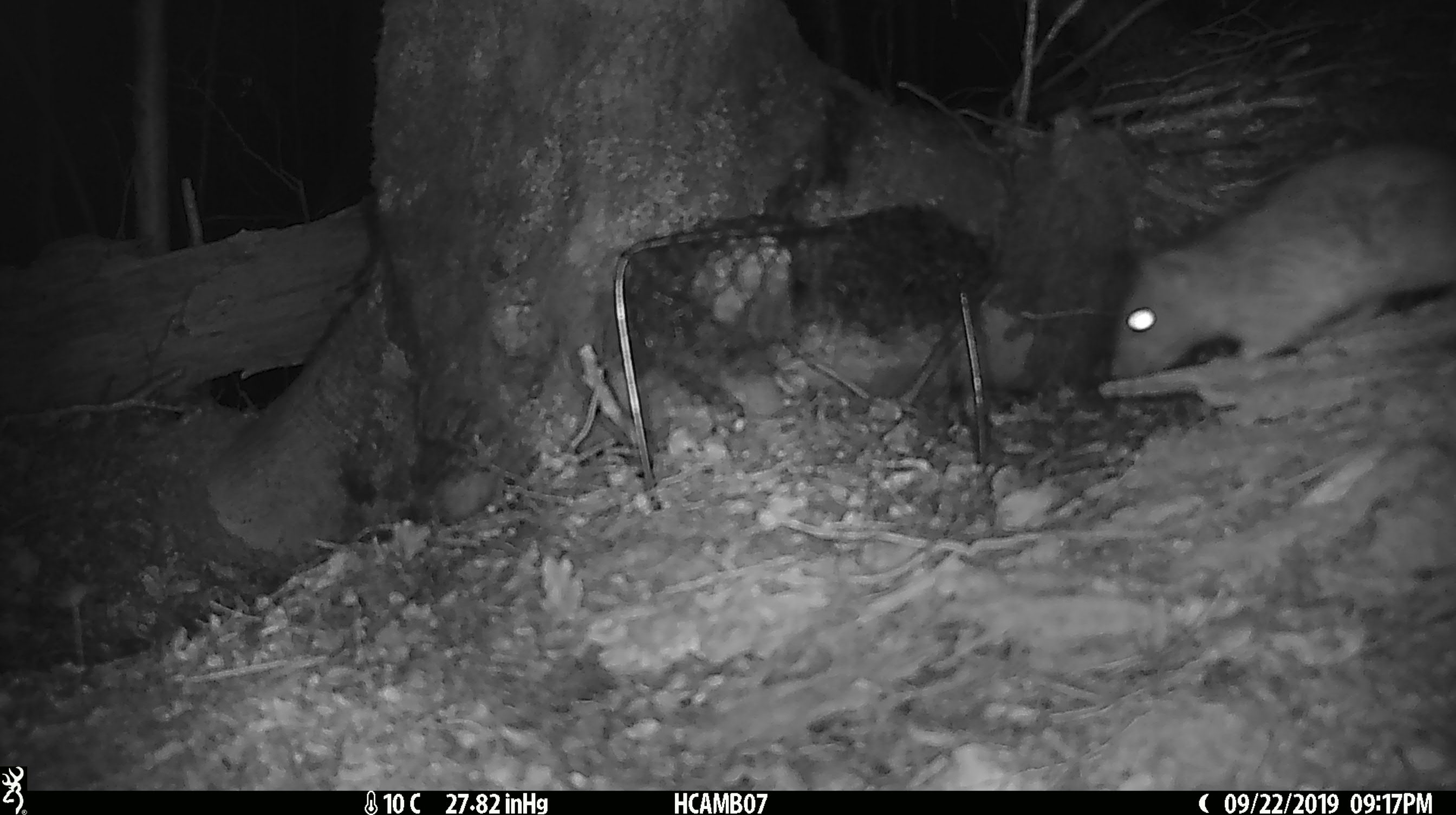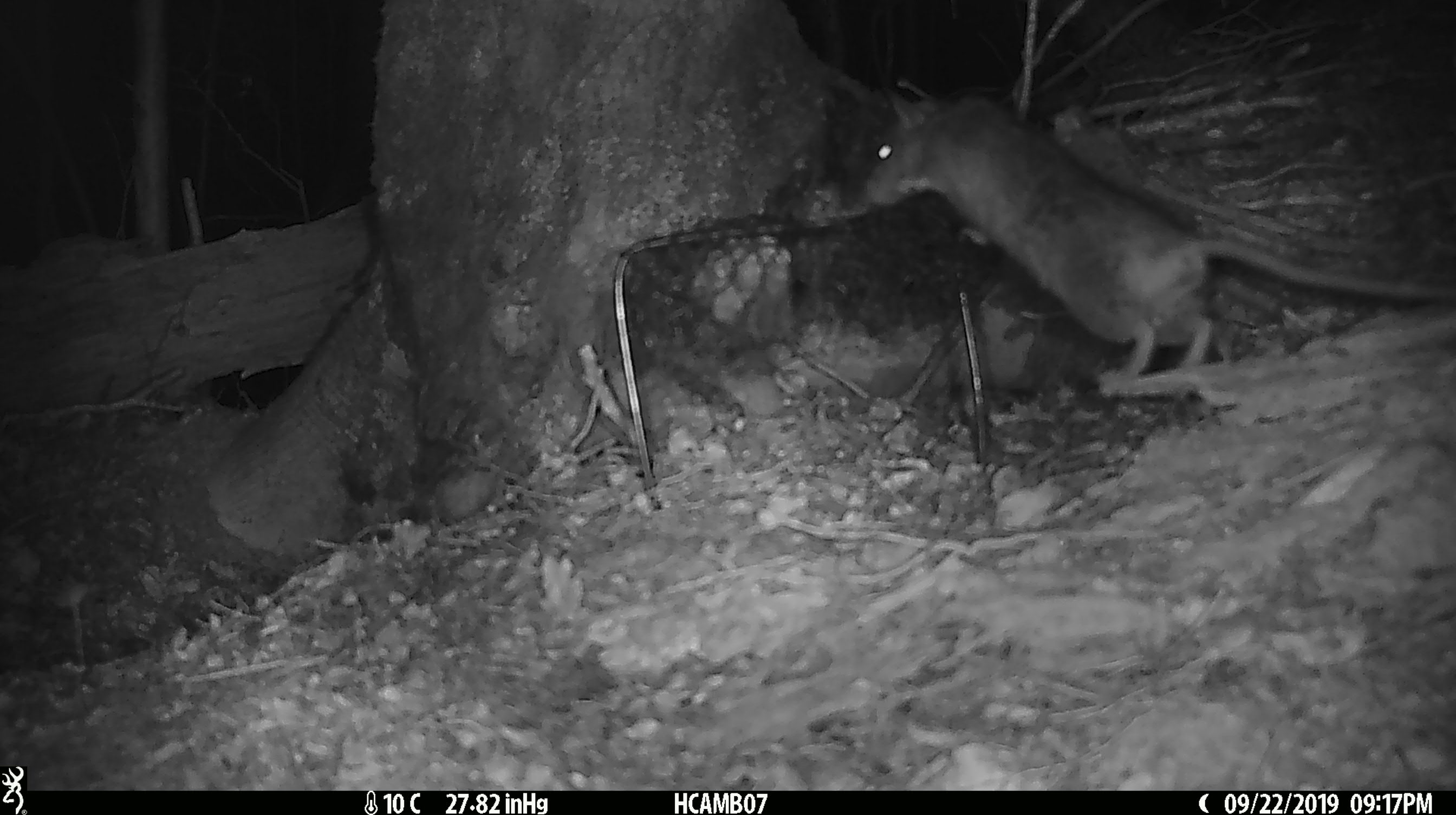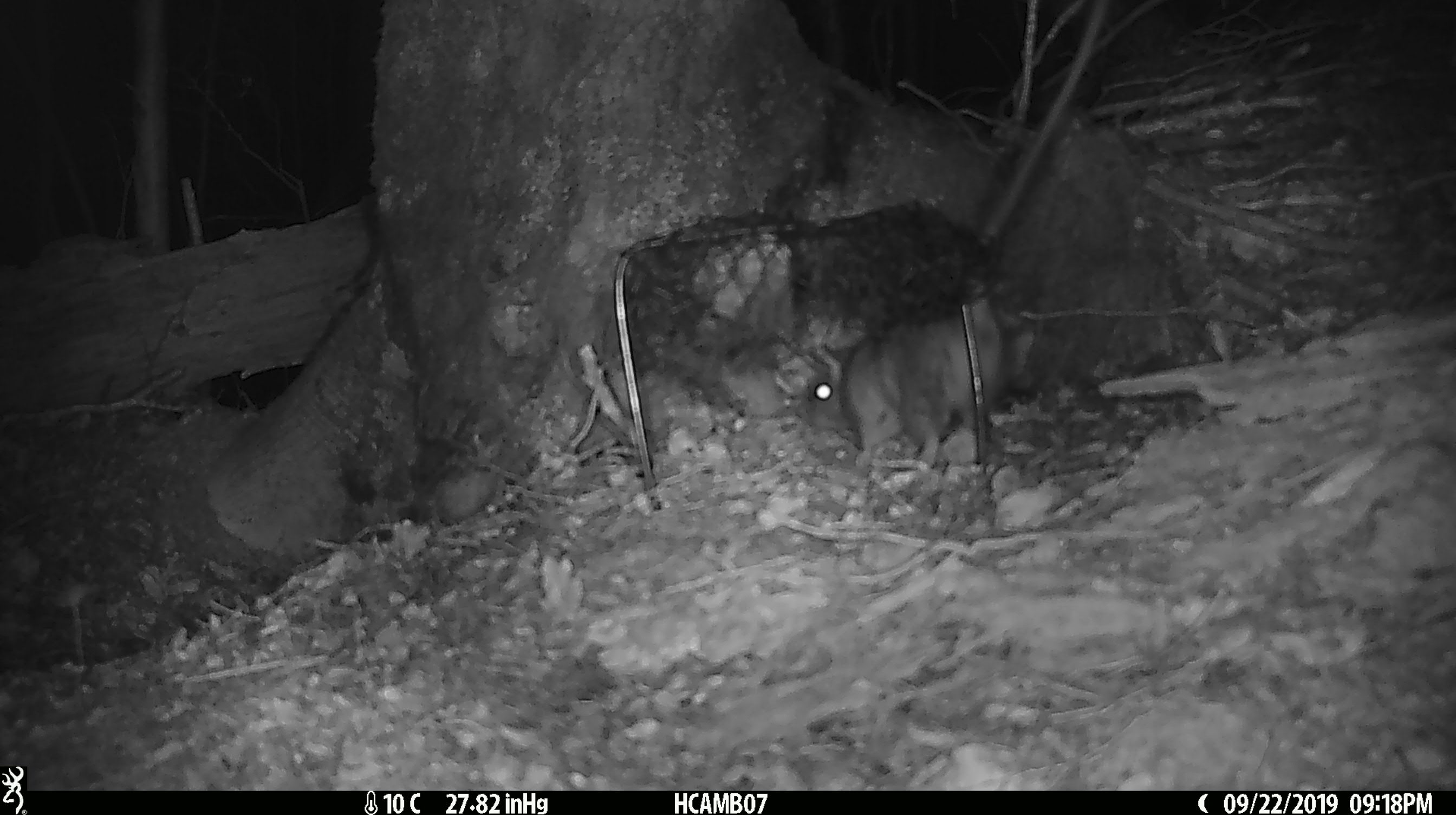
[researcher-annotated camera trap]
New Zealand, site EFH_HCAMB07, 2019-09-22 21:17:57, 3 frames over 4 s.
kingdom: Animalia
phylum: Chordata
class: Mammalia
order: Rodentia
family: Muridae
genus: Rattus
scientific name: Rattus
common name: rat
Rat (Rattus).